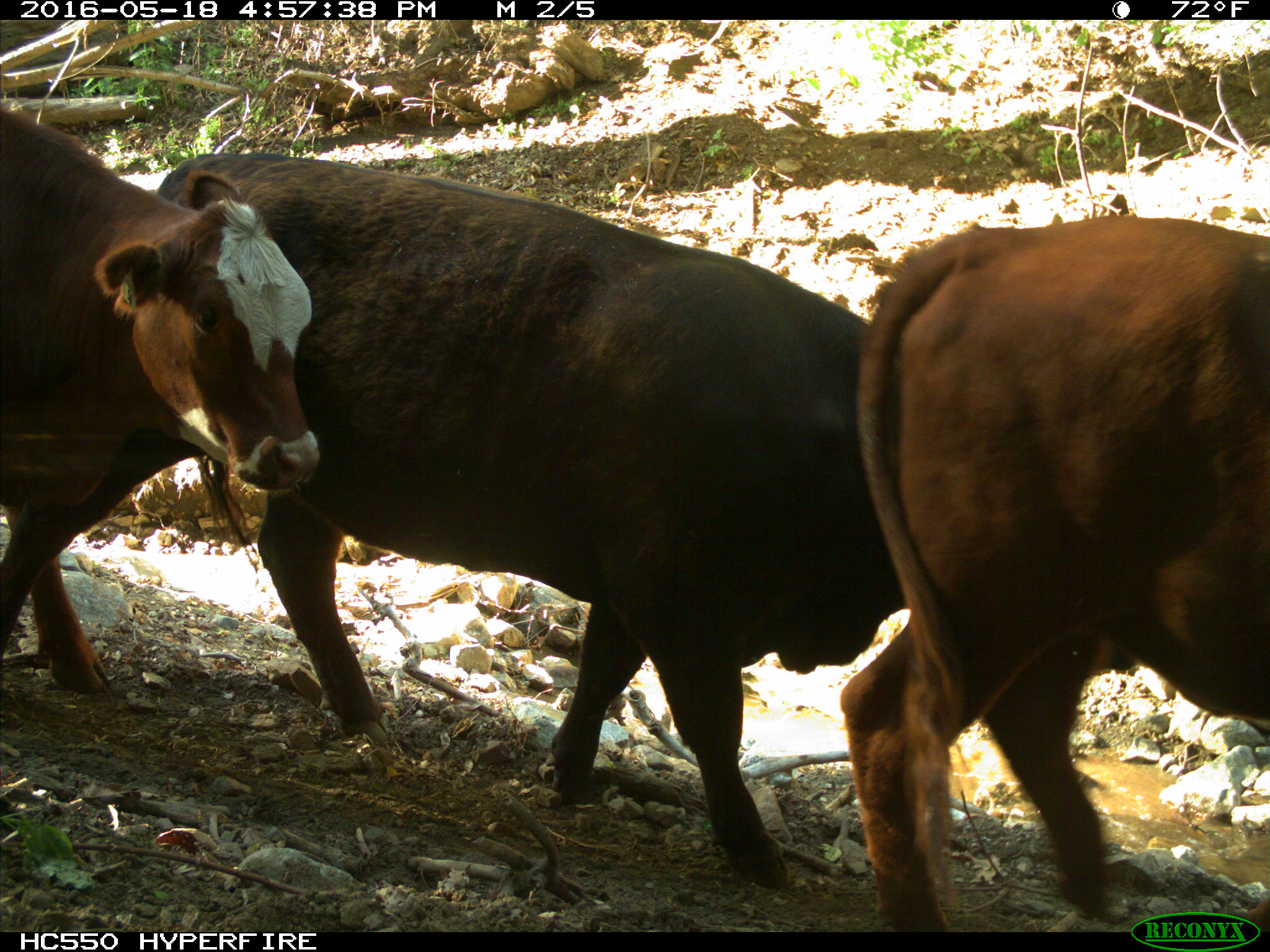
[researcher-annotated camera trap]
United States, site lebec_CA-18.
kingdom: Animalia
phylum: Chordata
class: Mammalia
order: Artiodactyla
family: Bovidae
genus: Bos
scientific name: Bos taurus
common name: domestic cow